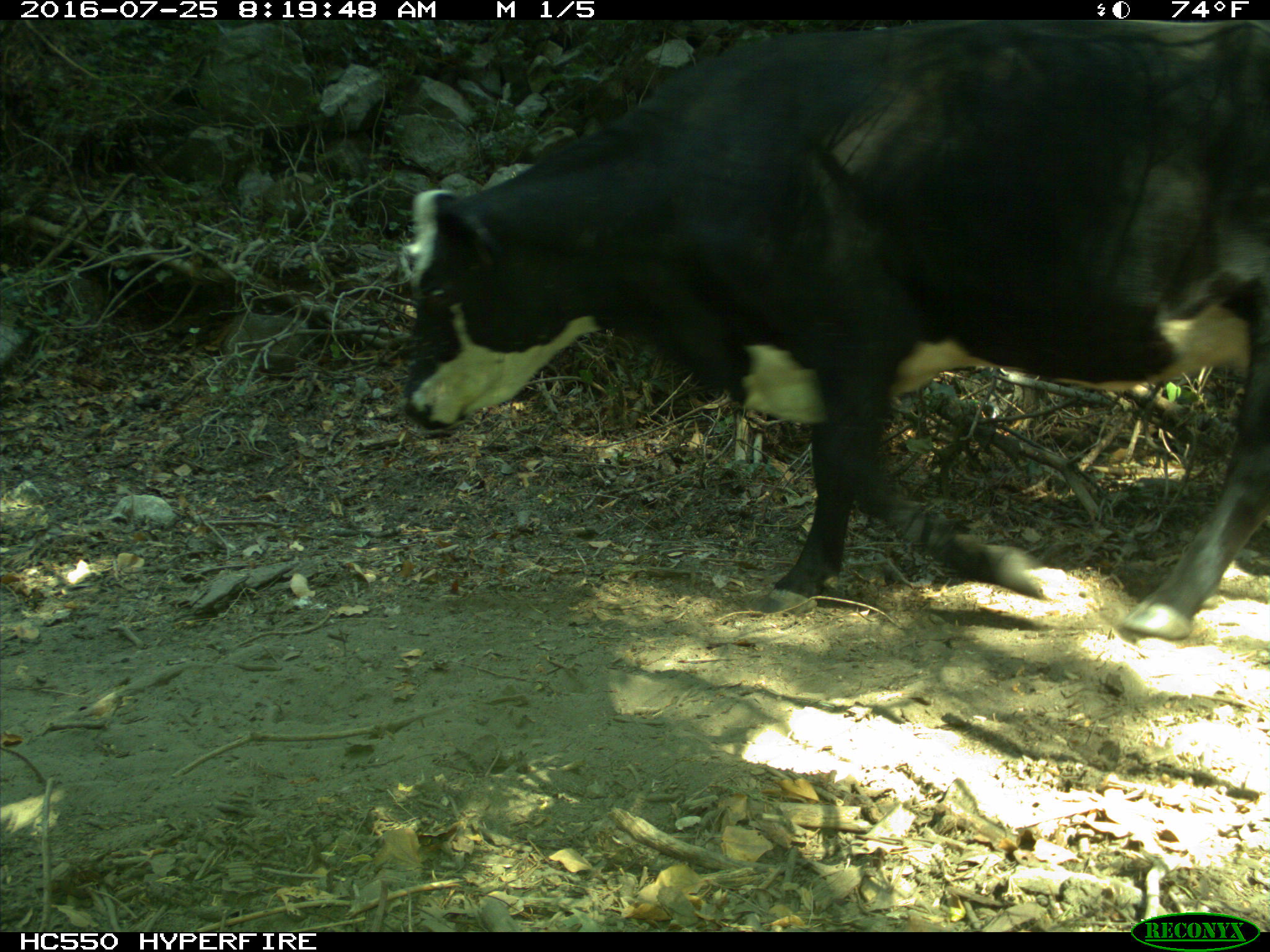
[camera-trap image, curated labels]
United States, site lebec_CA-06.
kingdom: Animalia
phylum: Chordata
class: Mammalia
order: Artiodactyla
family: Bovidae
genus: Bos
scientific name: Bos taurus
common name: domestic cow